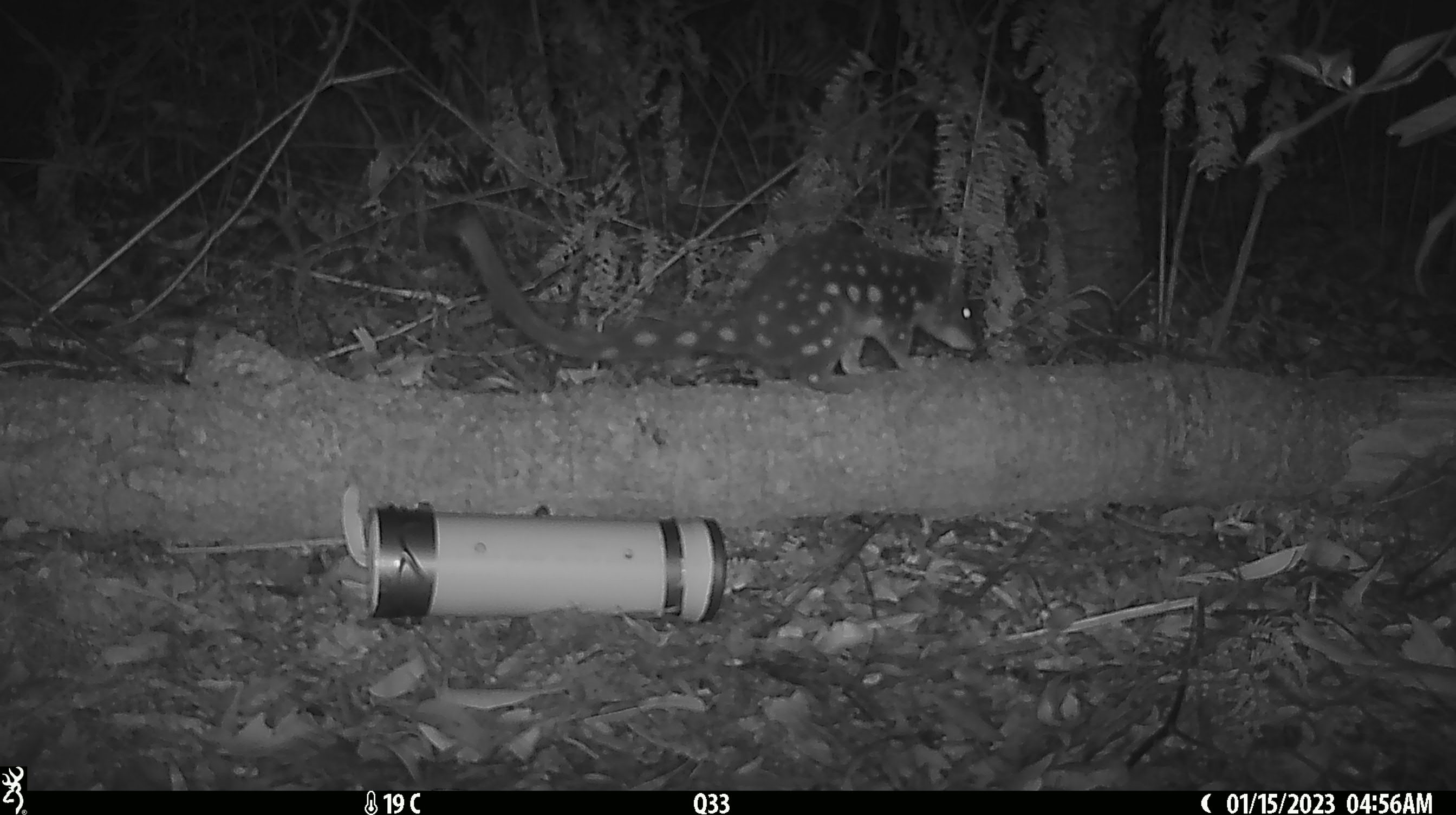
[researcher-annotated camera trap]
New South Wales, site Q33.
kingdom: Animalia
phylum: Chordata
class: Mammalia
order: Dasyuromorphia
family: Dasyuridae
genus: Dasyurus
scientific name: Dasyurus maculatus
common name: spotted-tailed quoll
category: quoll